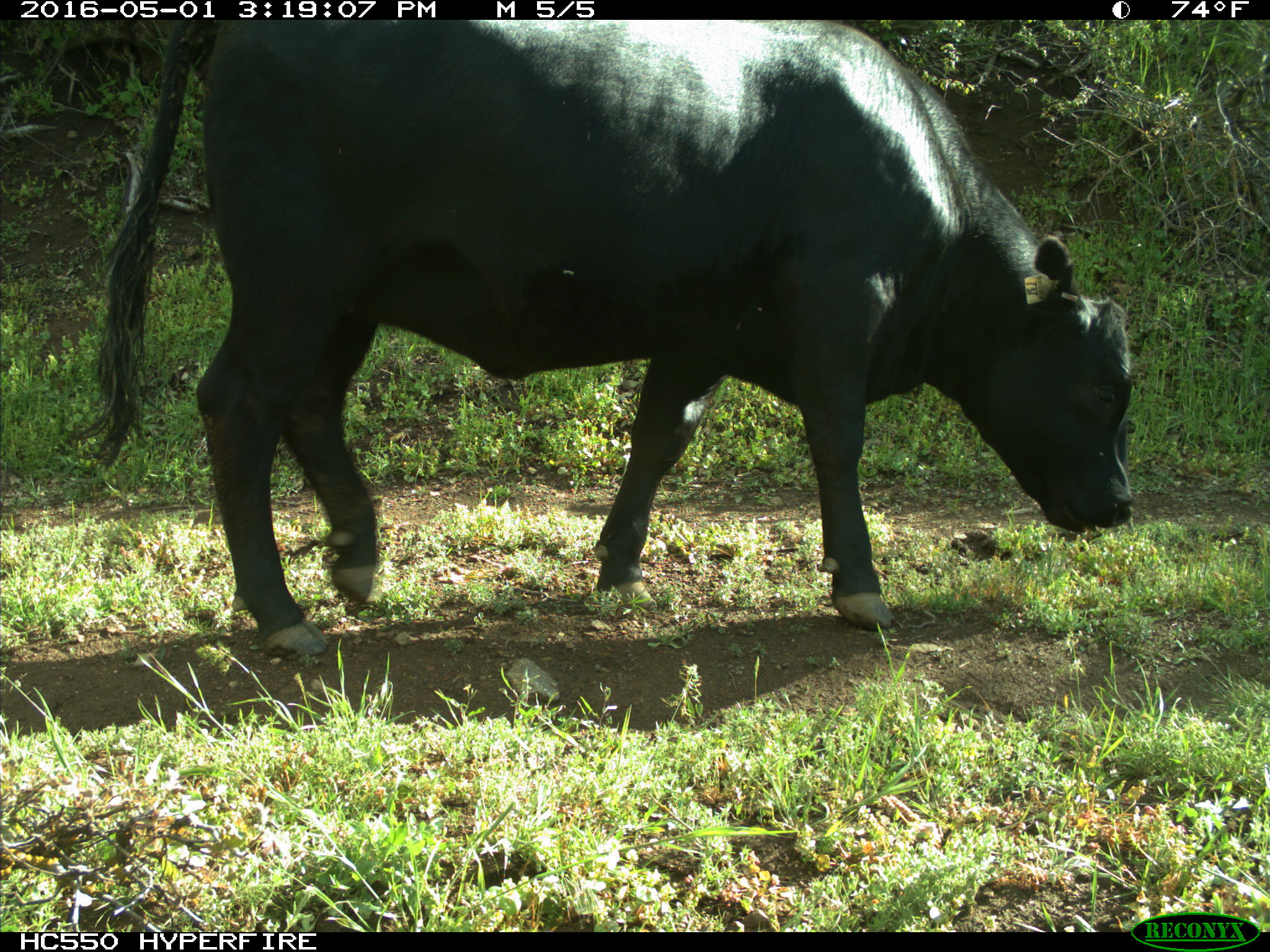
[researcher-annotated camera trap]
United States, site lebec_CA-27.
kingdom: Animalia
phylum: Chordata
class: Mammalia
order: Artiodactyla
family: Bovidae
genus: Bos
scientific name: Bos taurus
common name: domestic cow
Bos taurus (domestic cow).